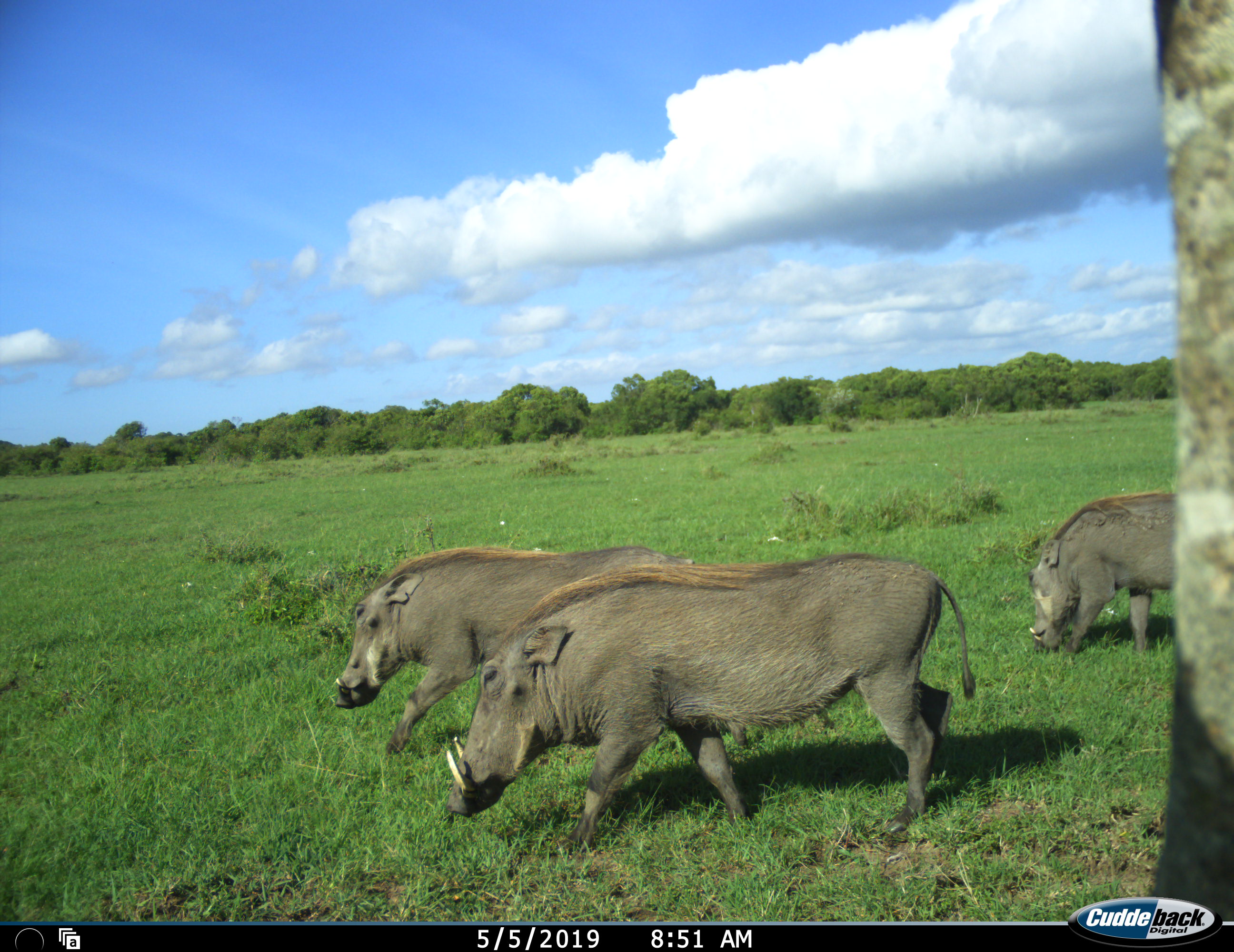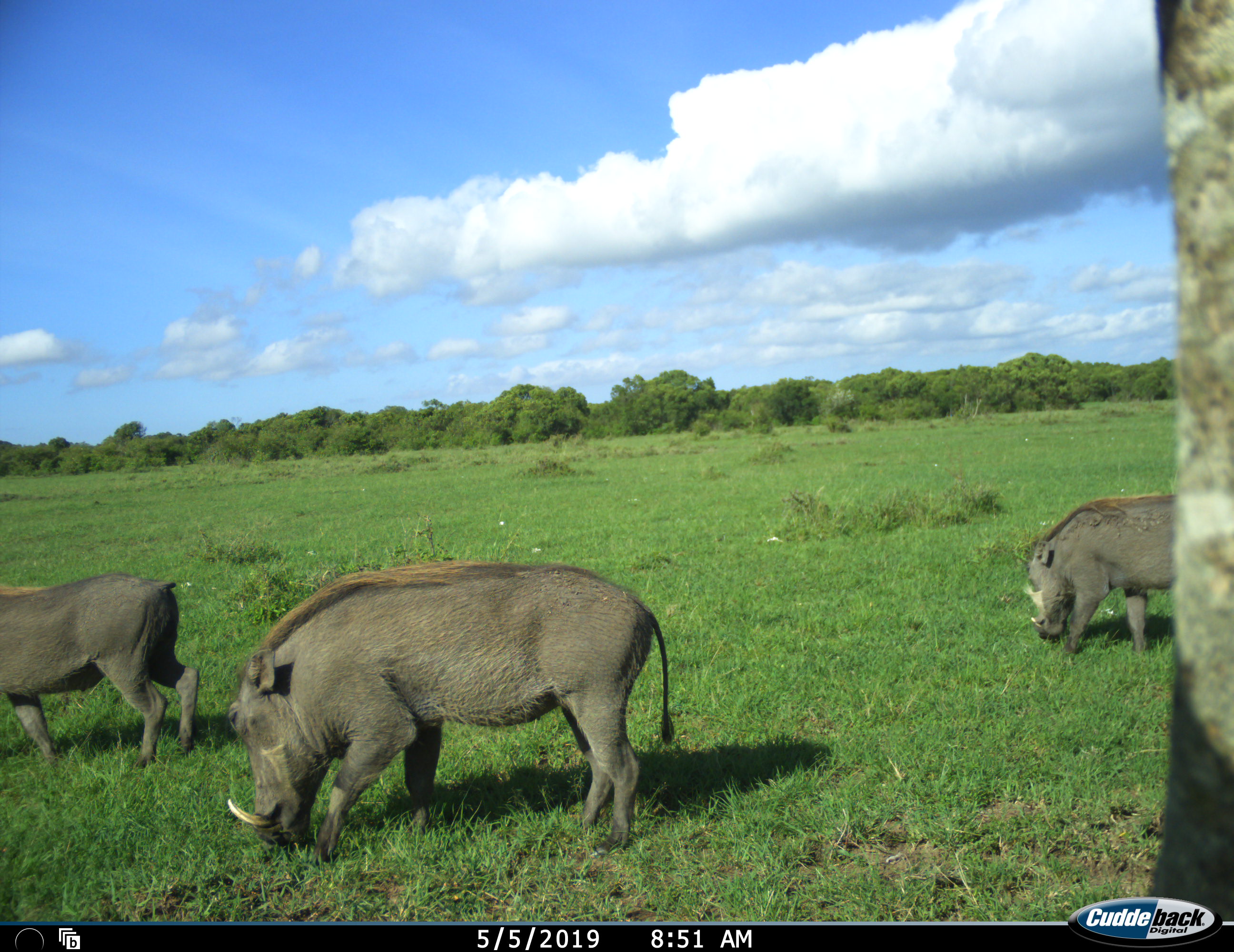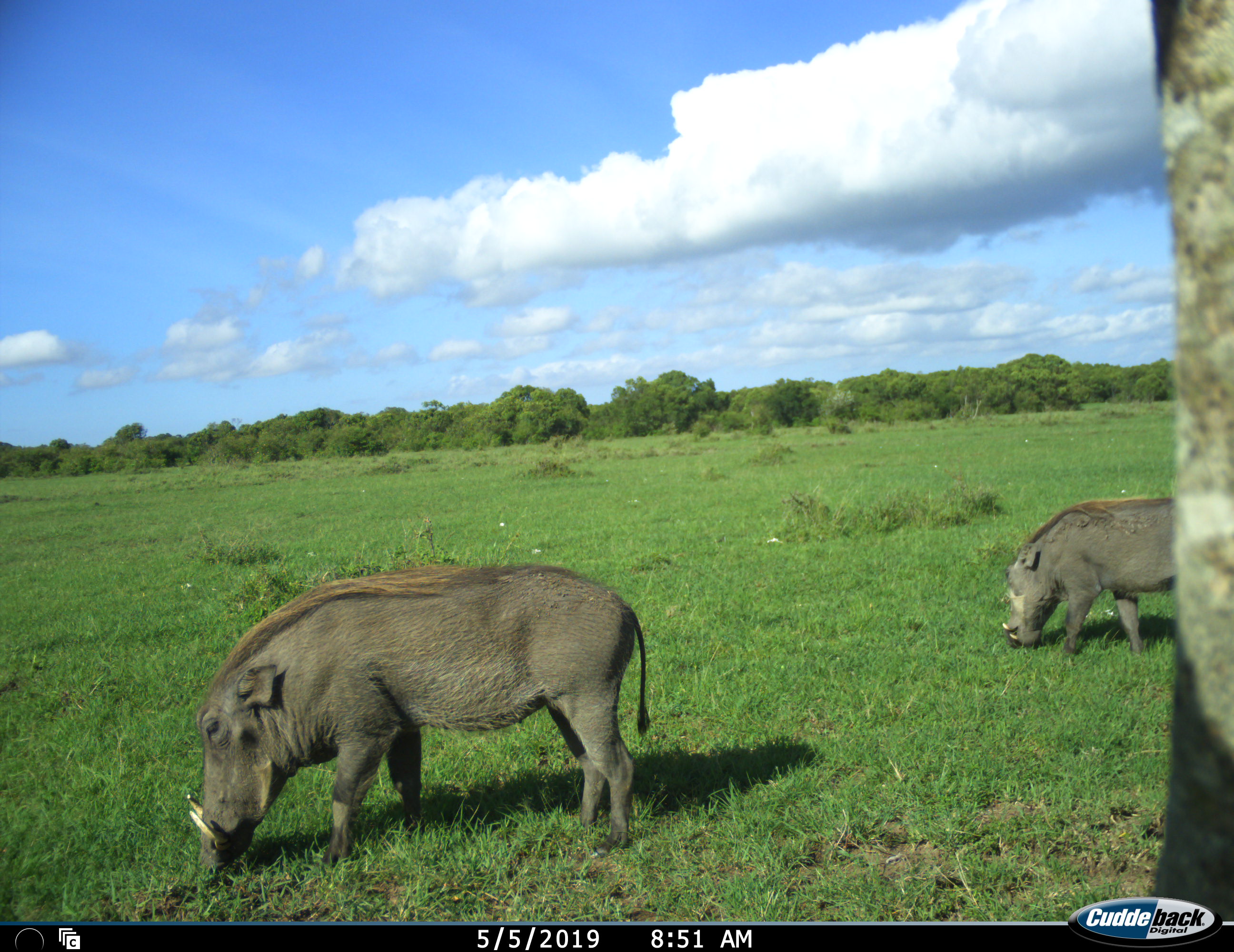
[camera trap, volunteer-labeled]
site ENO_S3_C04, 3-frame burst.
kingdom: Animalia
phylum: Chordata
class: Mammalia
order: Artiodactyla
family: Suidae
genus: Phacochoerus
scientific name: Phacochoerus africanus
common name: warthog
Warthog (Phacochoerus africanus), count 3. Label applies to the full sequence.